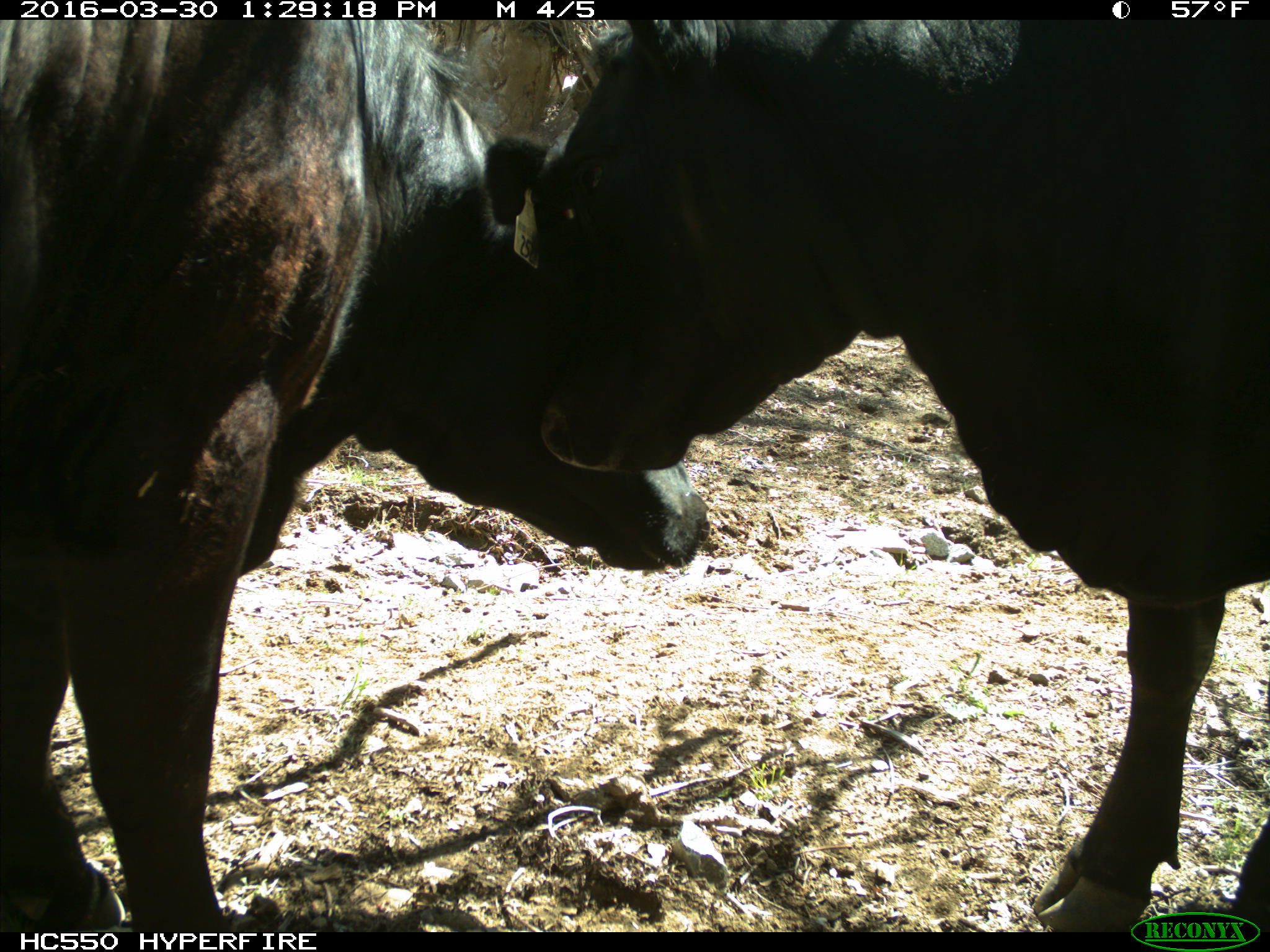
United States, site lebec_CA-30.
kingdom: Animalia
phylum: Chordata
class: Mammalia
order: Artiodactyla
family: Bovidae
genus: Bos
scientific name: Bos taurus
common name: domestic cow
Bos taurus (domestic cow).